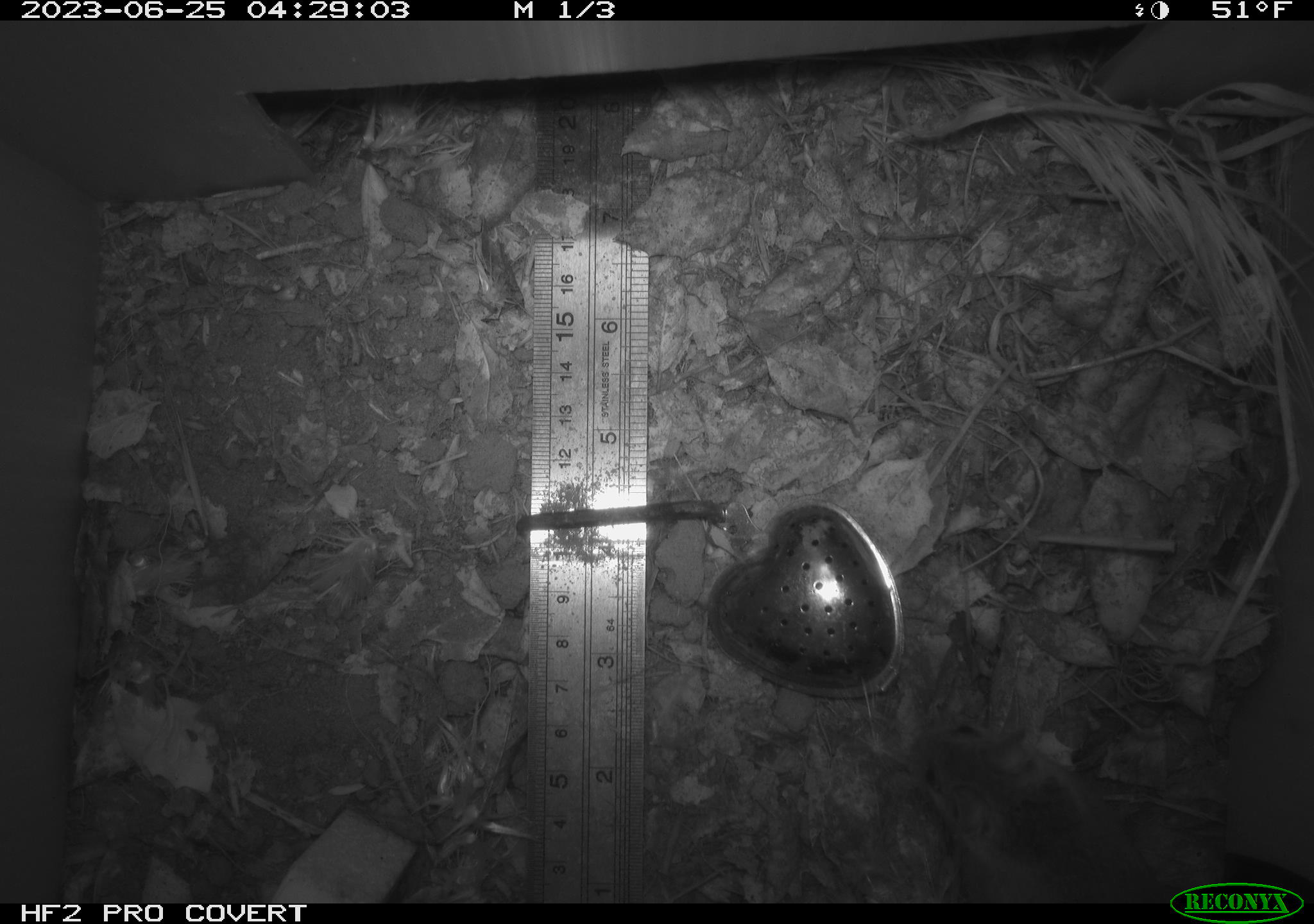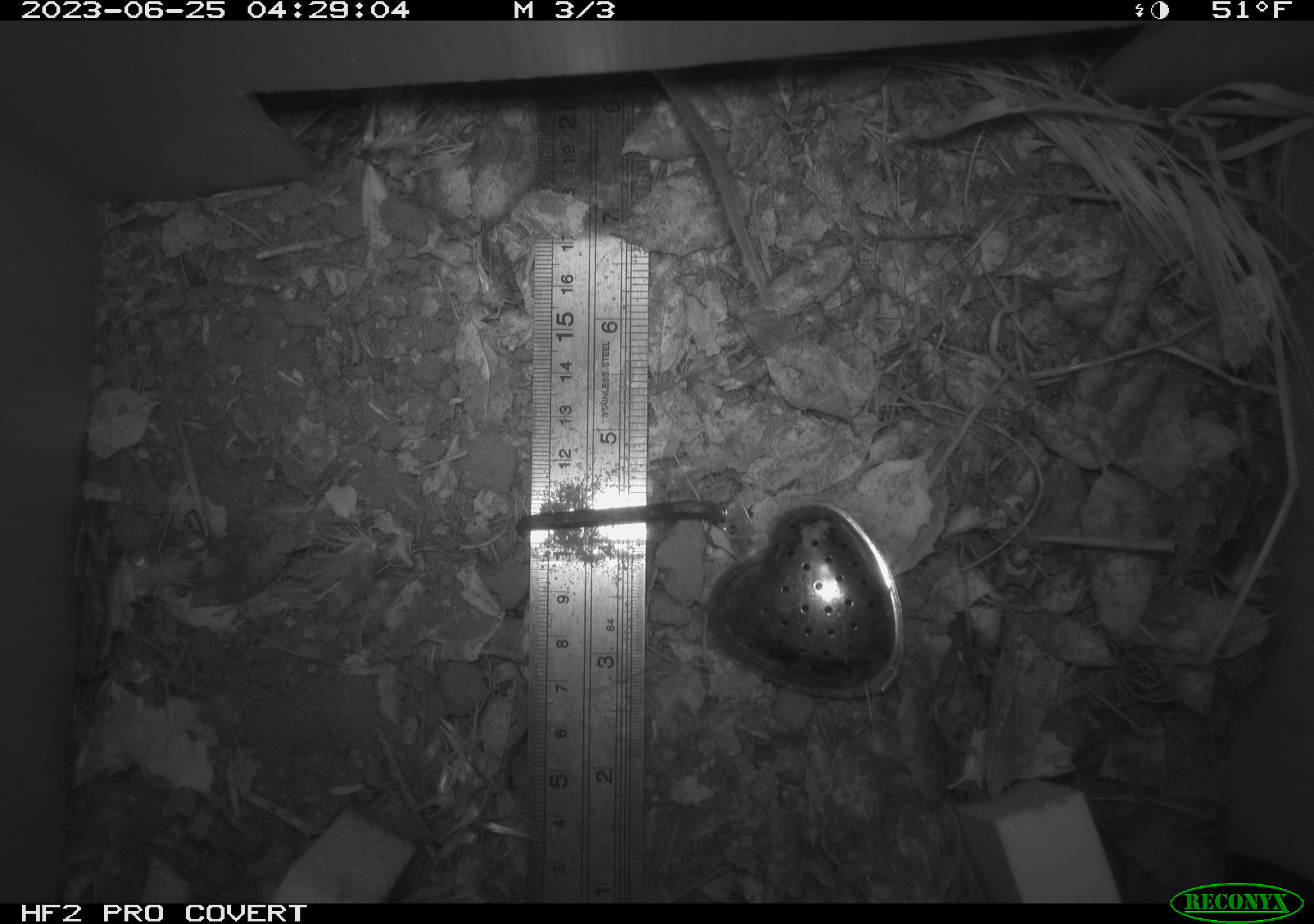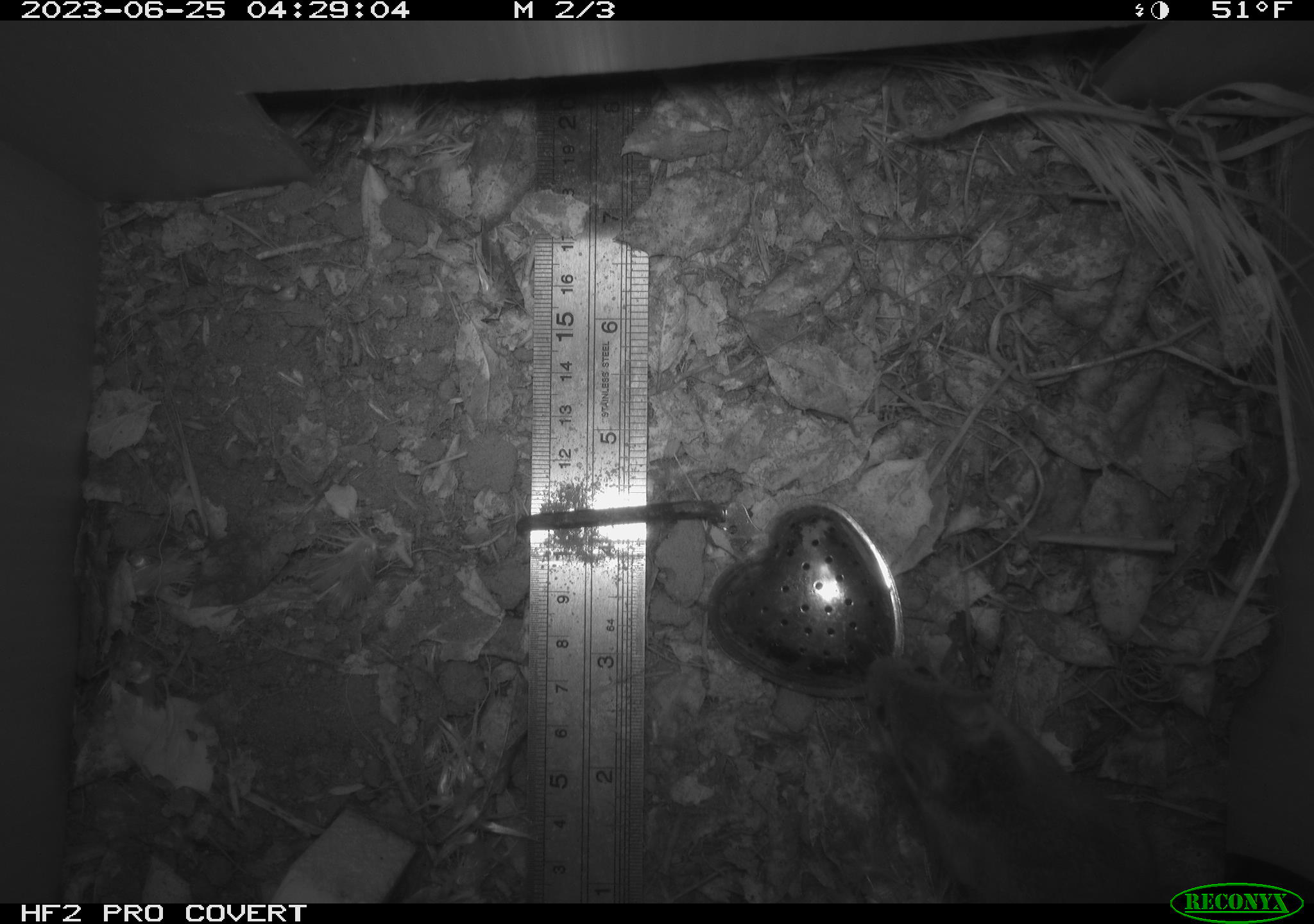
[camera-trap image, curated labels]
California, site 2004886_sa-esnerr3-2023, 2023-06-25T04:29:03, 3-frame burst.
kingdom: Animalia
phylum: Chordata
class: Mammalia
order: Rodentia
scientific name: Rodentia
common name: mouse species